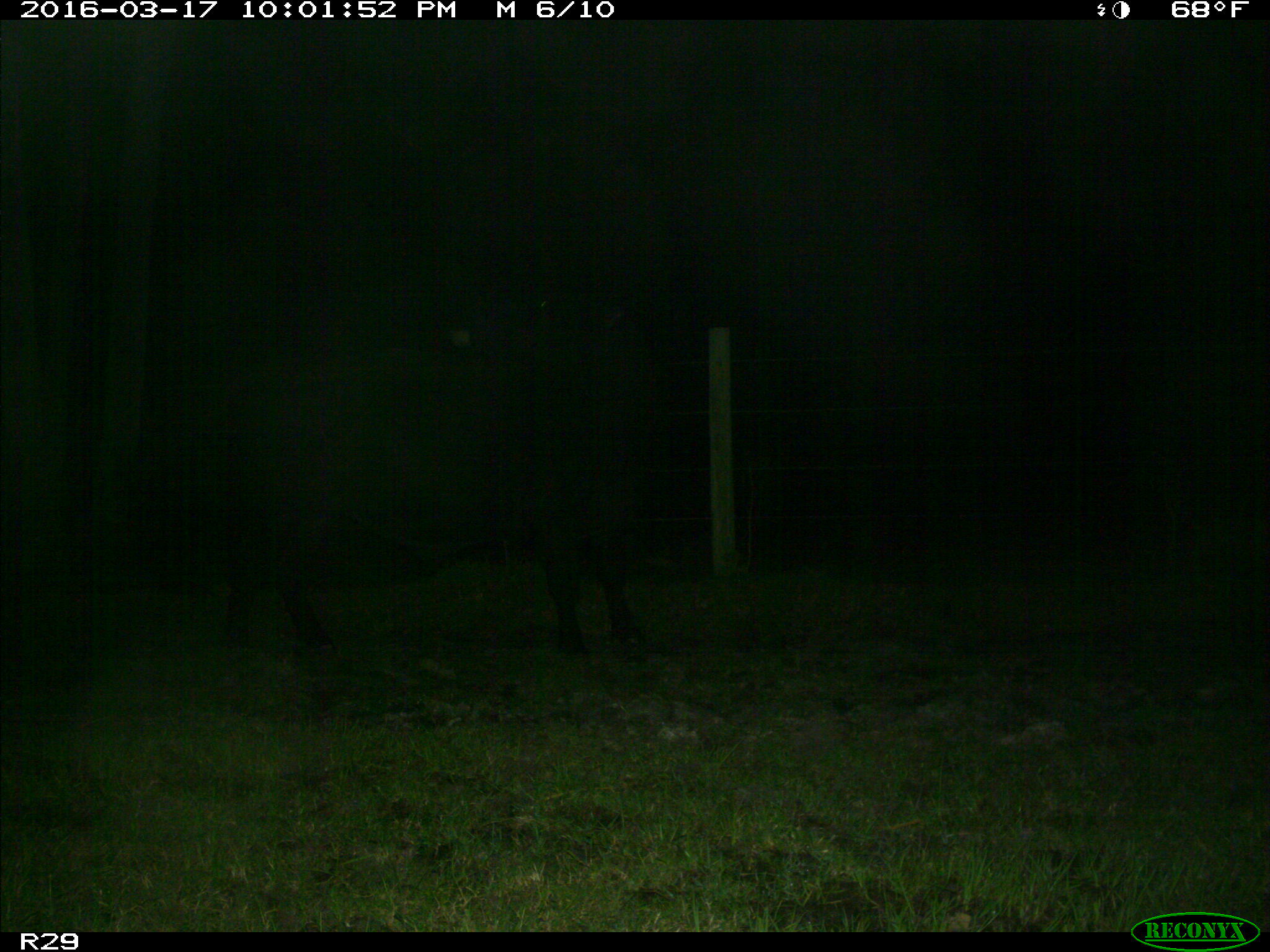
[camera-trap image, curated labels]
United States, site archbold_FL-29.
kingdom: Animalia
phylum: Chordata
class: Mammalia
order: Artiodactyla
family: Bovidae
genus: Bos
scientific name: Bos taurus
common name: domestic cow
Bos taurus (domestic cow).